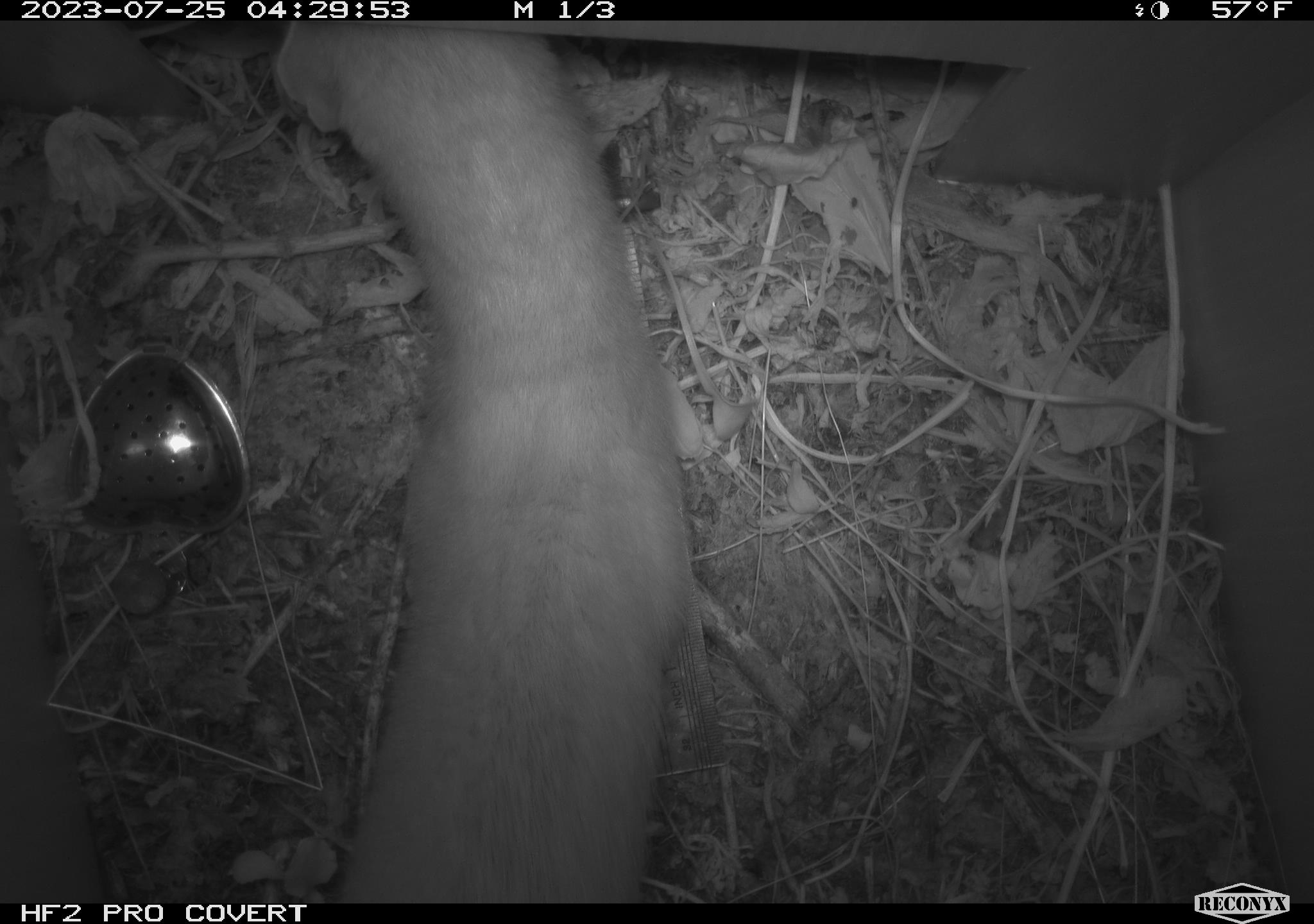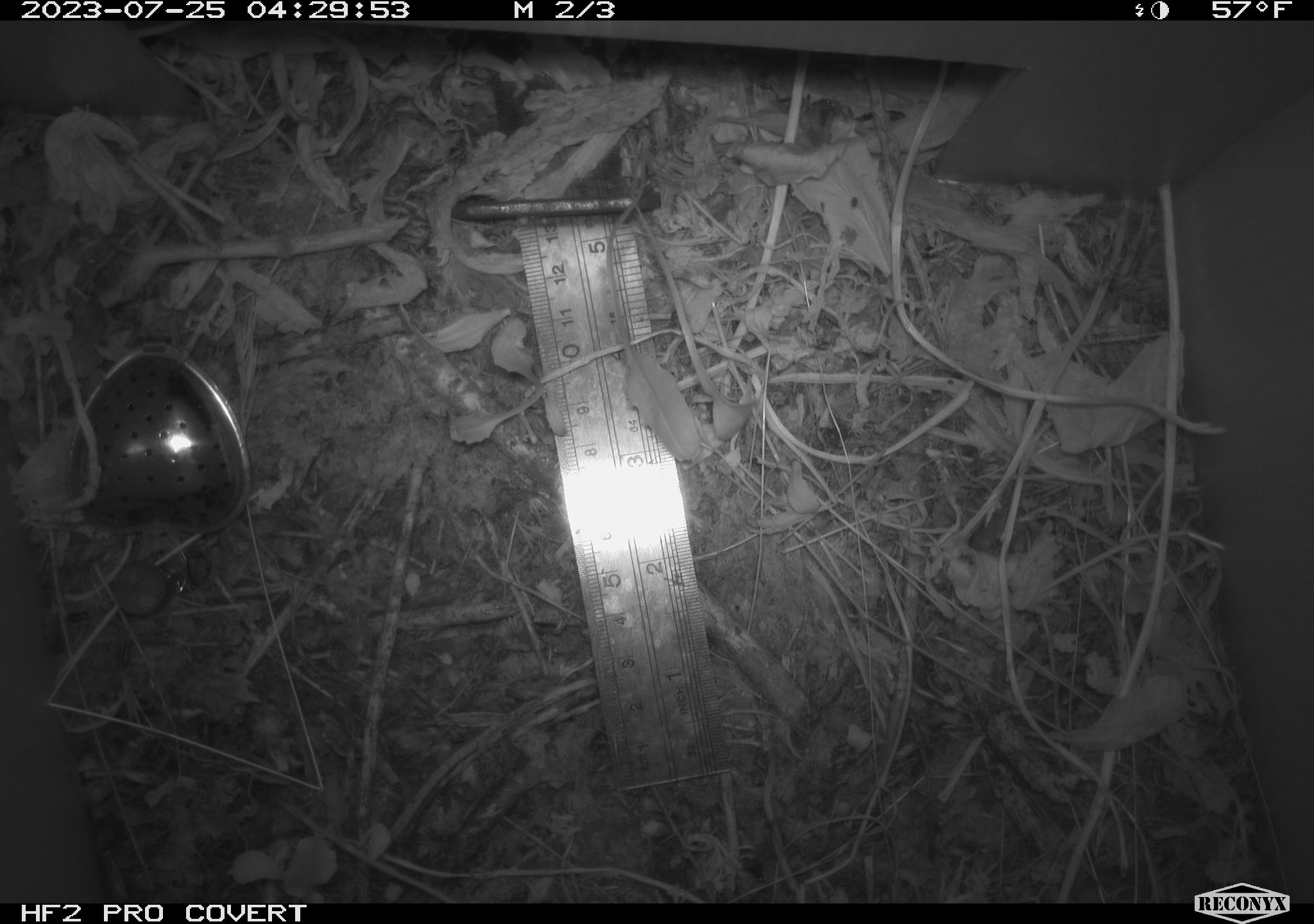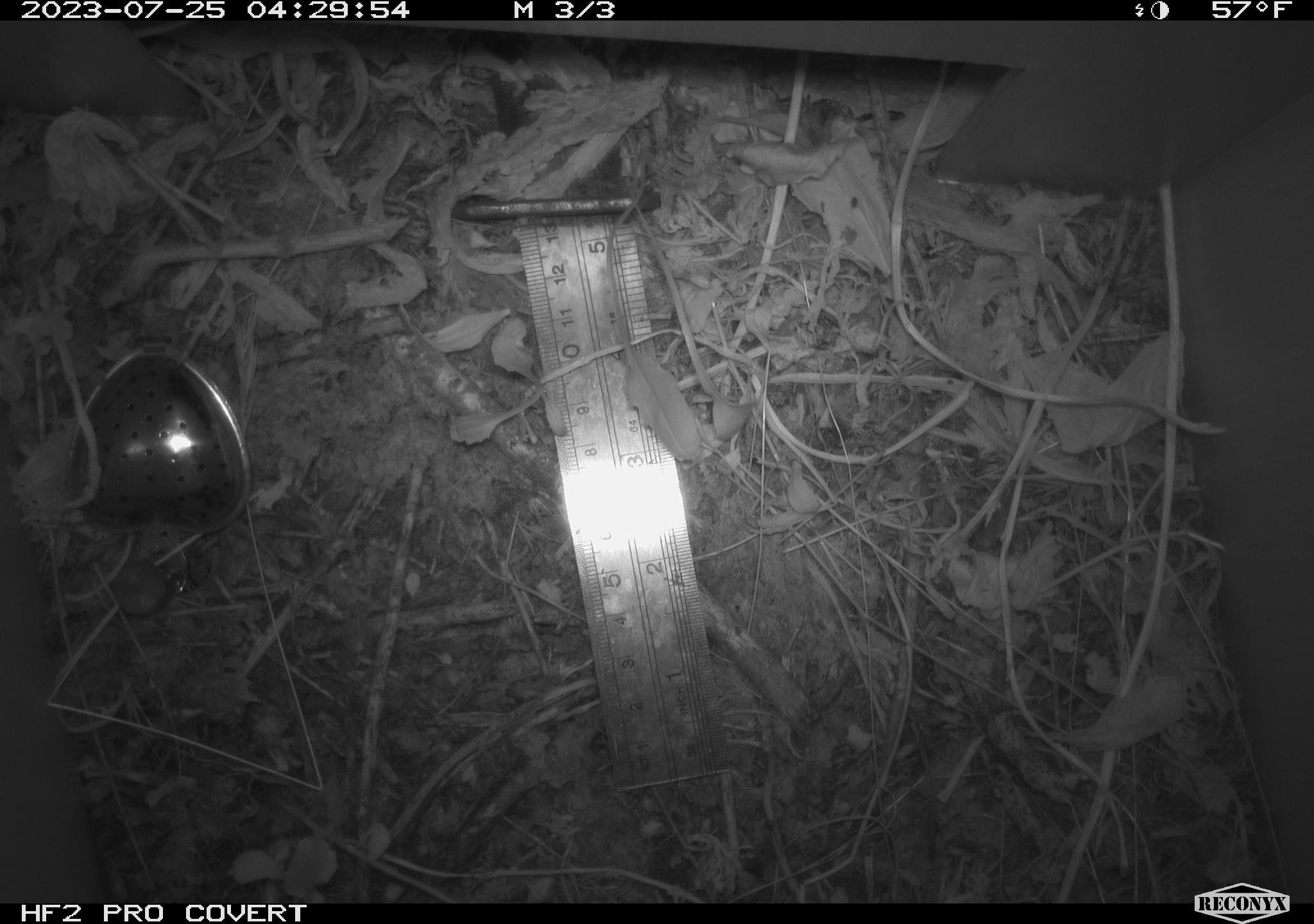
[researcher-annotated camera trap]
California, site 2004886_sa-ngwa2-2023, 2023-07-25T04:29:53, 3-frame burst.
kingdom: Animalia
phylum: Chordata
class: Mammalia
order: Carnivora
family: Mustelidae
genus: Neogale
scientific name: Neogale frenata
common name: long-tailed weasel